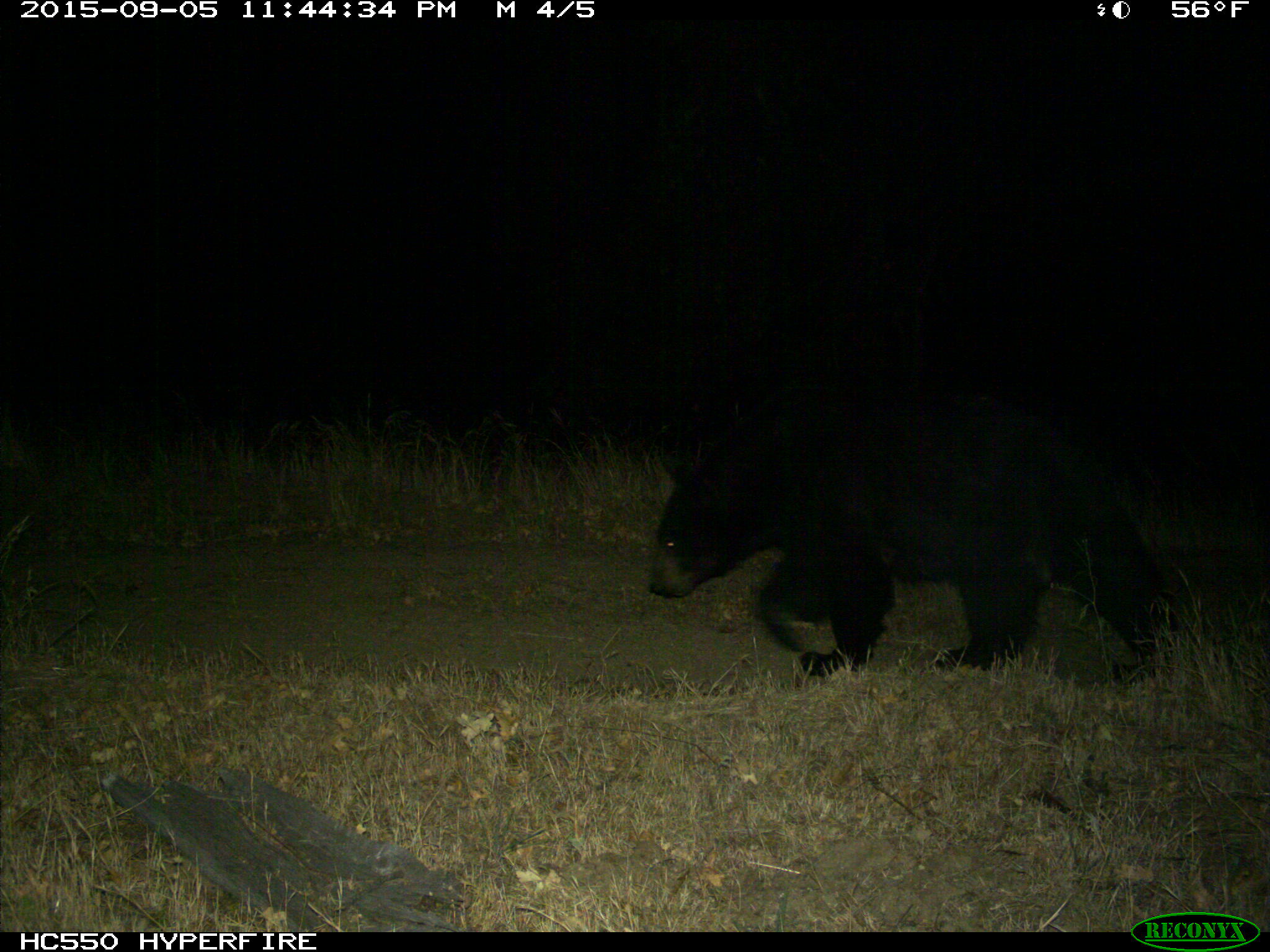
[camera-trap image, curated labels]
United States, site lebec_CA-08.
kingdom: Animalia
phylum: Chordata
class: Mammalia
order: Carnivora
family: Ursidae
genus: Ursus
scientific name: Ursus americanus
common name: american black bear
Ursus americanus (american black bear).